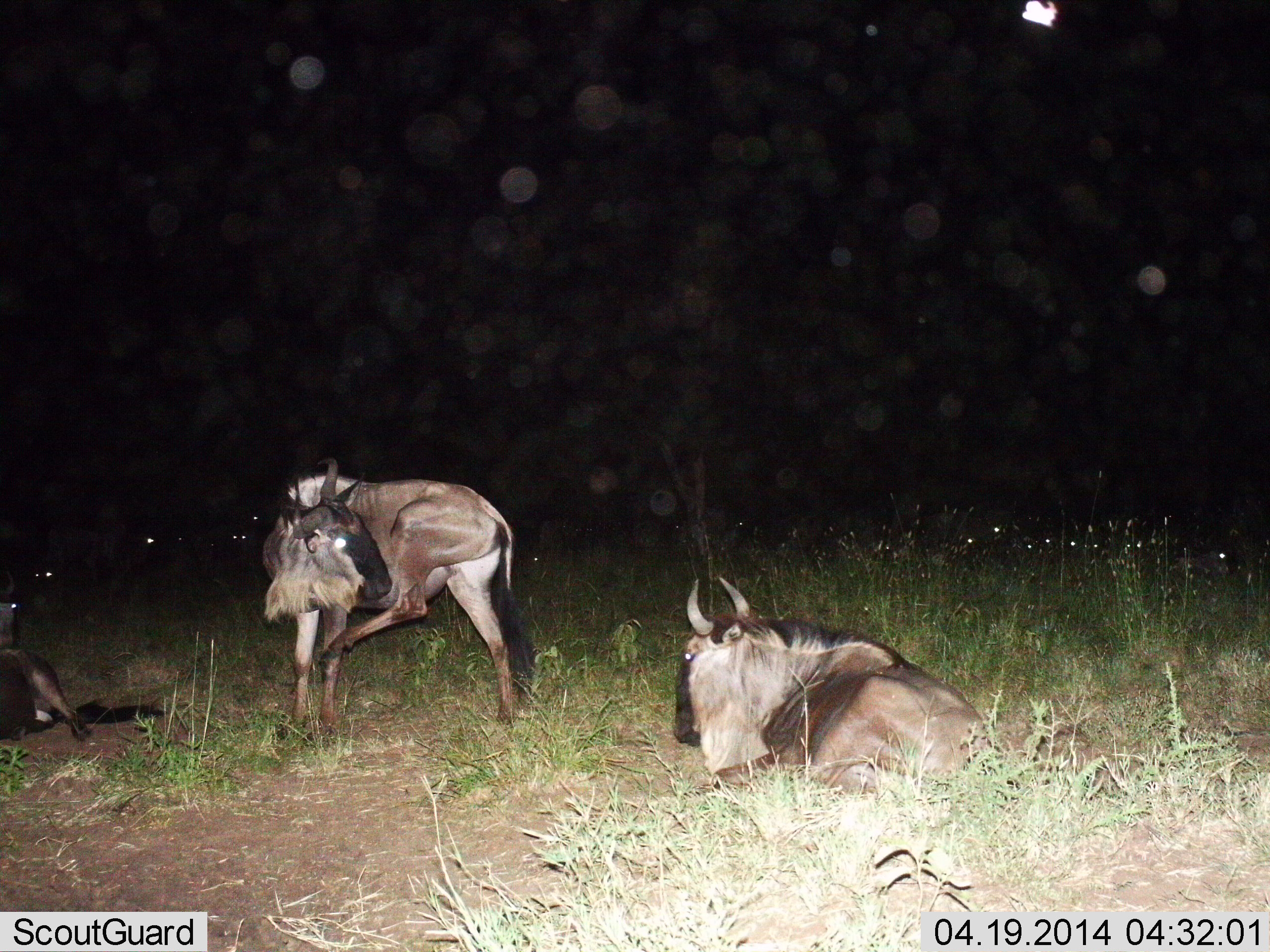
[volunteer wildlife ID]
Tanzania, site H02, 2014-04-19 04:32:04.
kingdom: Animalia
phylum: Chordata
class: Mammalia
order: Artiodactyla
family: Bovidae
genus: Connochaetes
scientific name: Connochaetes taurinus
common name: blue wildebeest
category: wildebeest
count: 3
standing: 90%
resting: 100%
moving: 0%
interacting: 0%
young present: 0%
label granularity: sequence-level